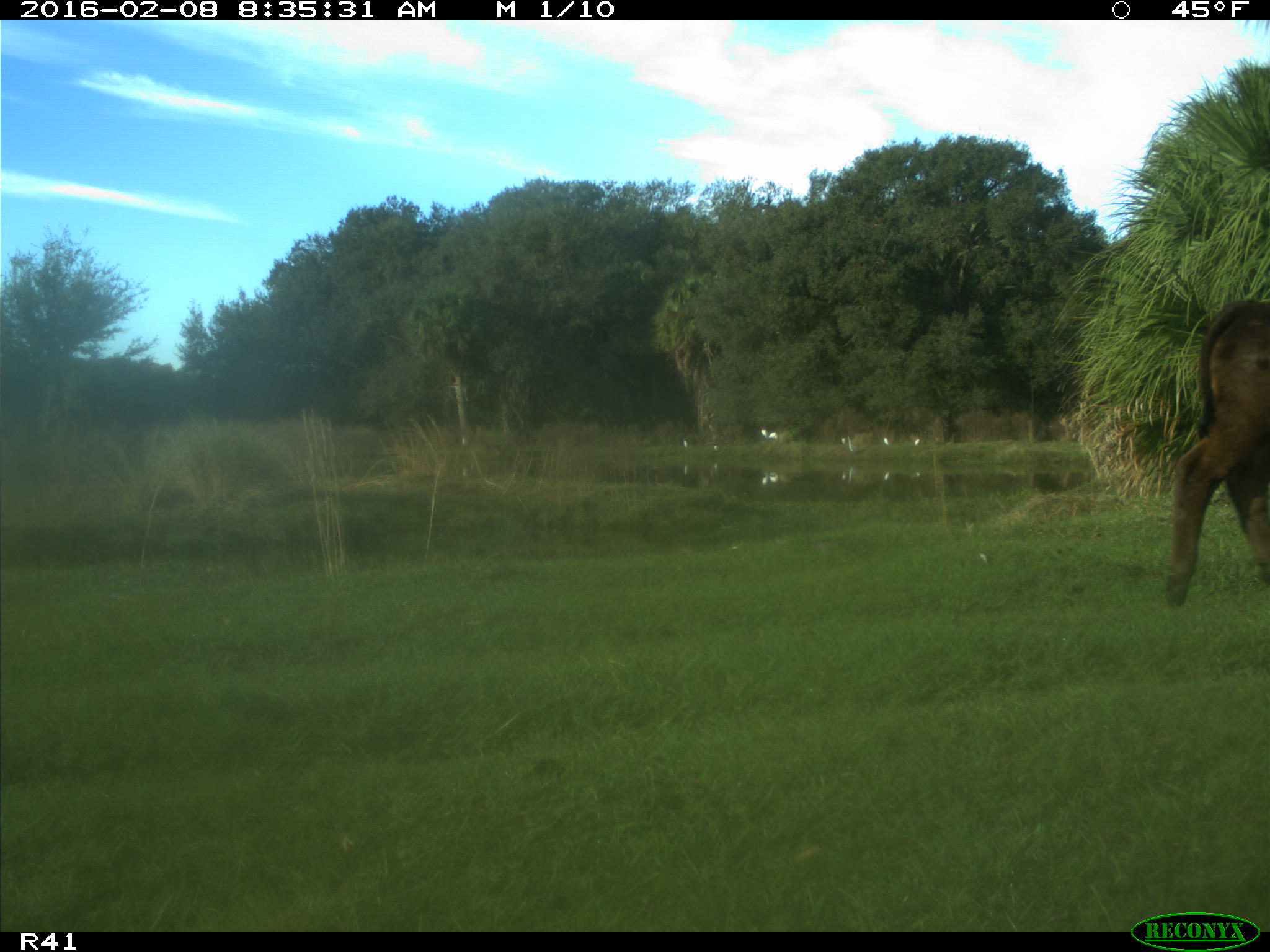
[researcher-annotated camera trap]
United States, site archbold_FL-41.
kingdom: Animalia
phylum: Chordata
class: Mammalia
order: Artiodactyla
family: Bovidae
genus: Bos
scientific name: Bos taurus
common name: domestic cow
Bos taurus (domestic cow).